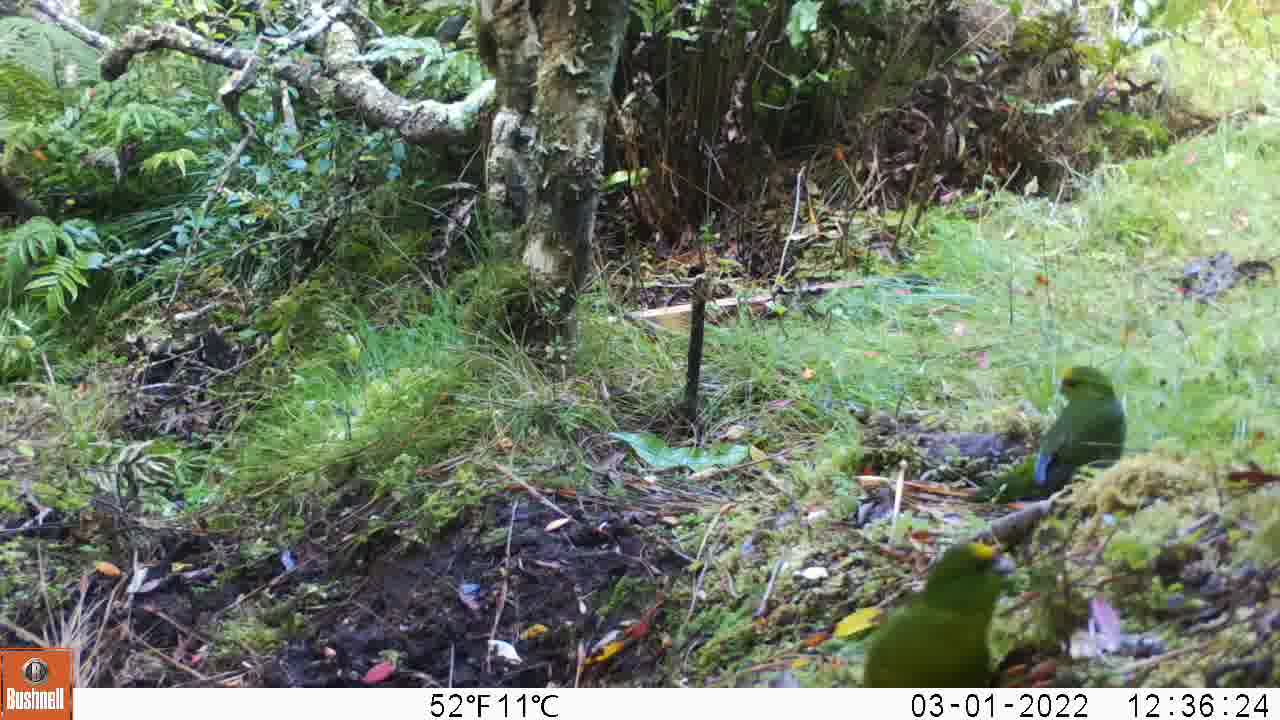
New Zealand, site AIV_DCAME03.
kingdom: Animalia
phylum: Chordata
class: Aves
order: Psittaciformes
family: Psittaculidae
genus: Cyanoramphus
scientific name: Cyanoramphus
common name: parakeet